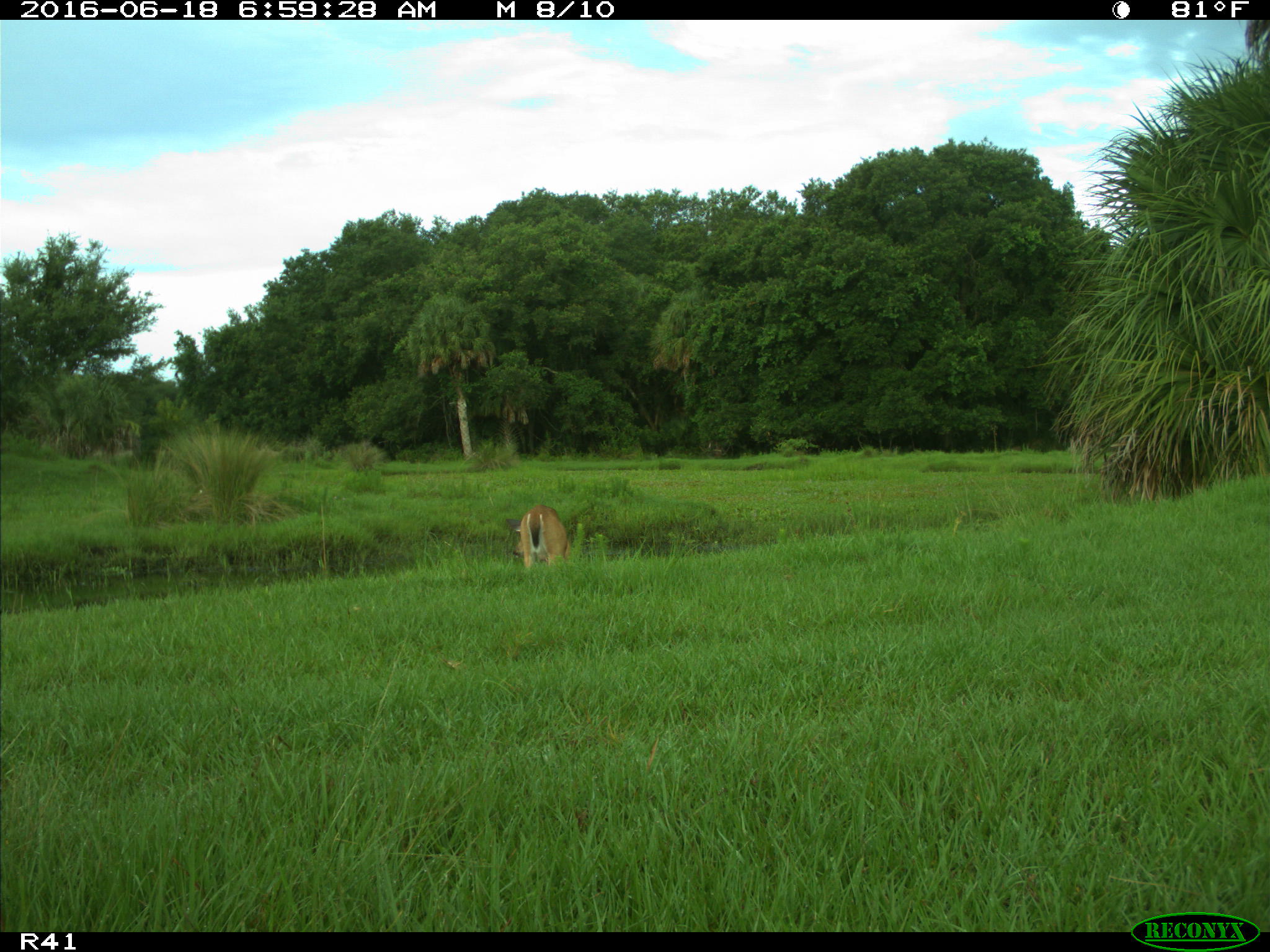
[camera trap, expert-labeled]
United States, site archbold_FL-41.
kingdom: Animalia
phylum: Chordata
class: Mammalia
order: Artiodactyla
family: Cervidae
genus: Odocoileus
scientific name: Odocoileus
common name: deer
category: unidentified deer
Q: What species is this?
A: Unidentified deer (deer) (Odocoileus).